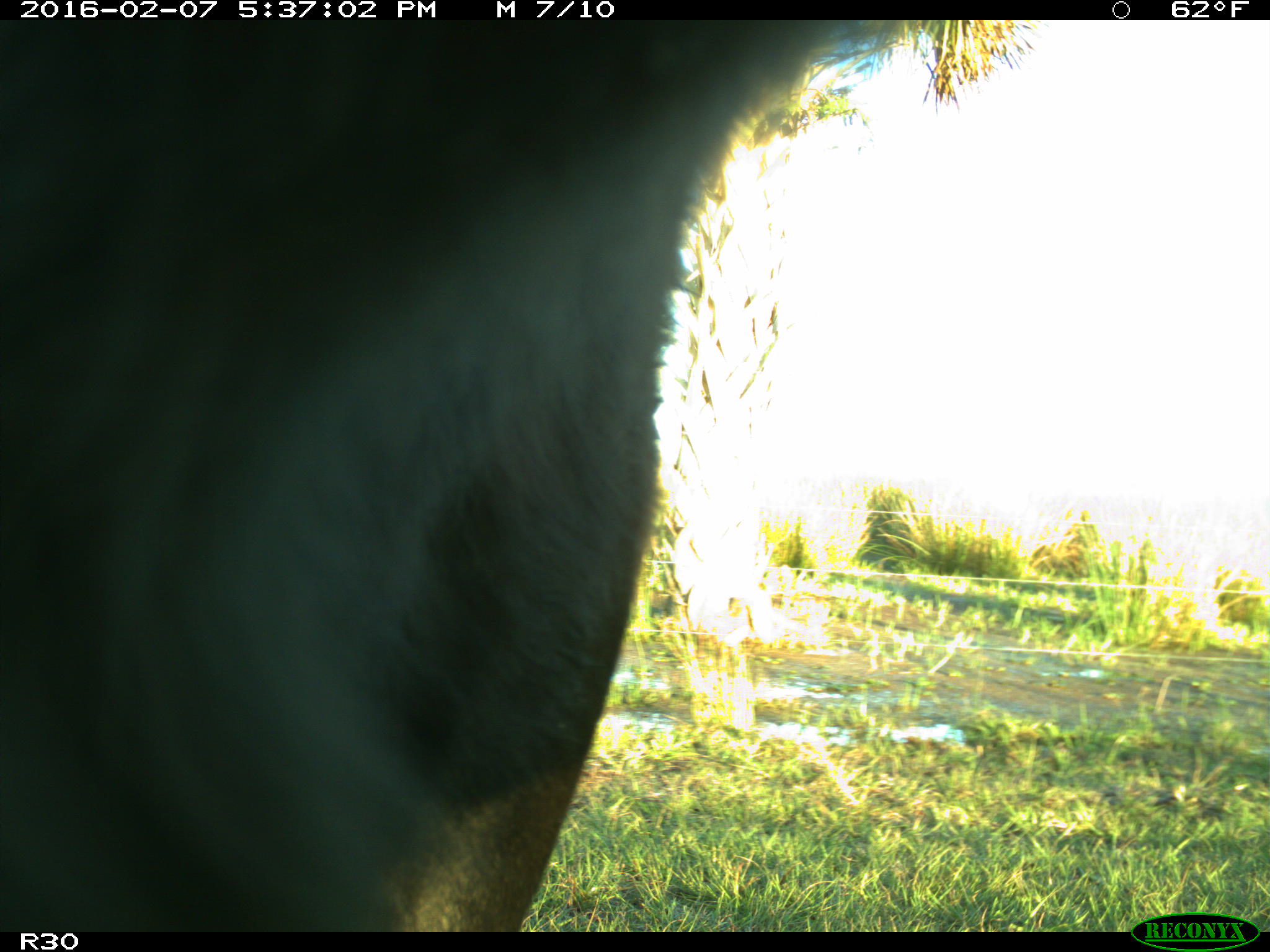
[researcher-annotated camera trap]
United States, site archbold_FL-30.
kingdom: Animalia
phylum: Chordata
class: Mammalia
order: Artiodactyla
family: Bovidae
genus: Bos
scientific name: Bos taurus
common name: domestic cow